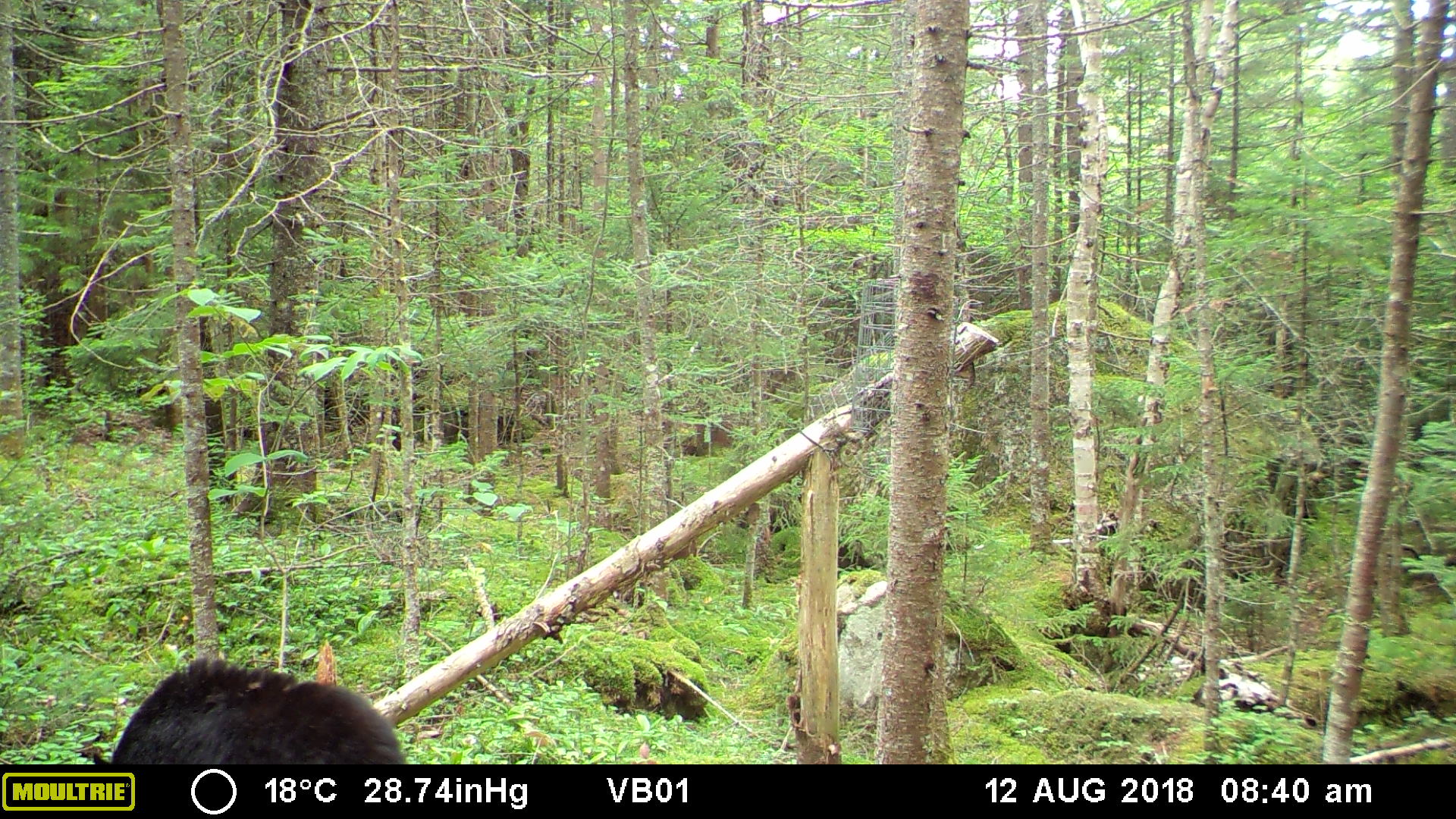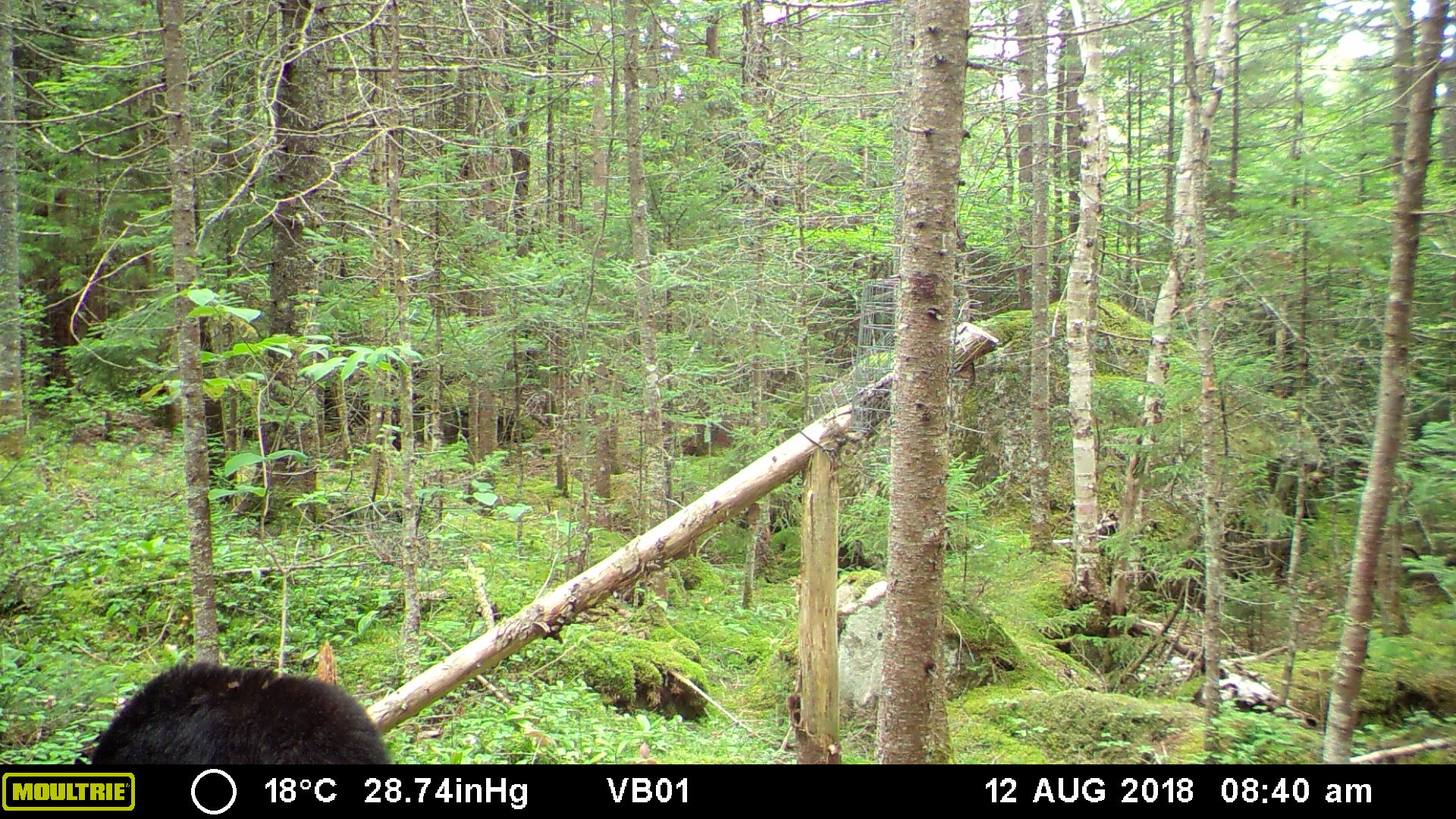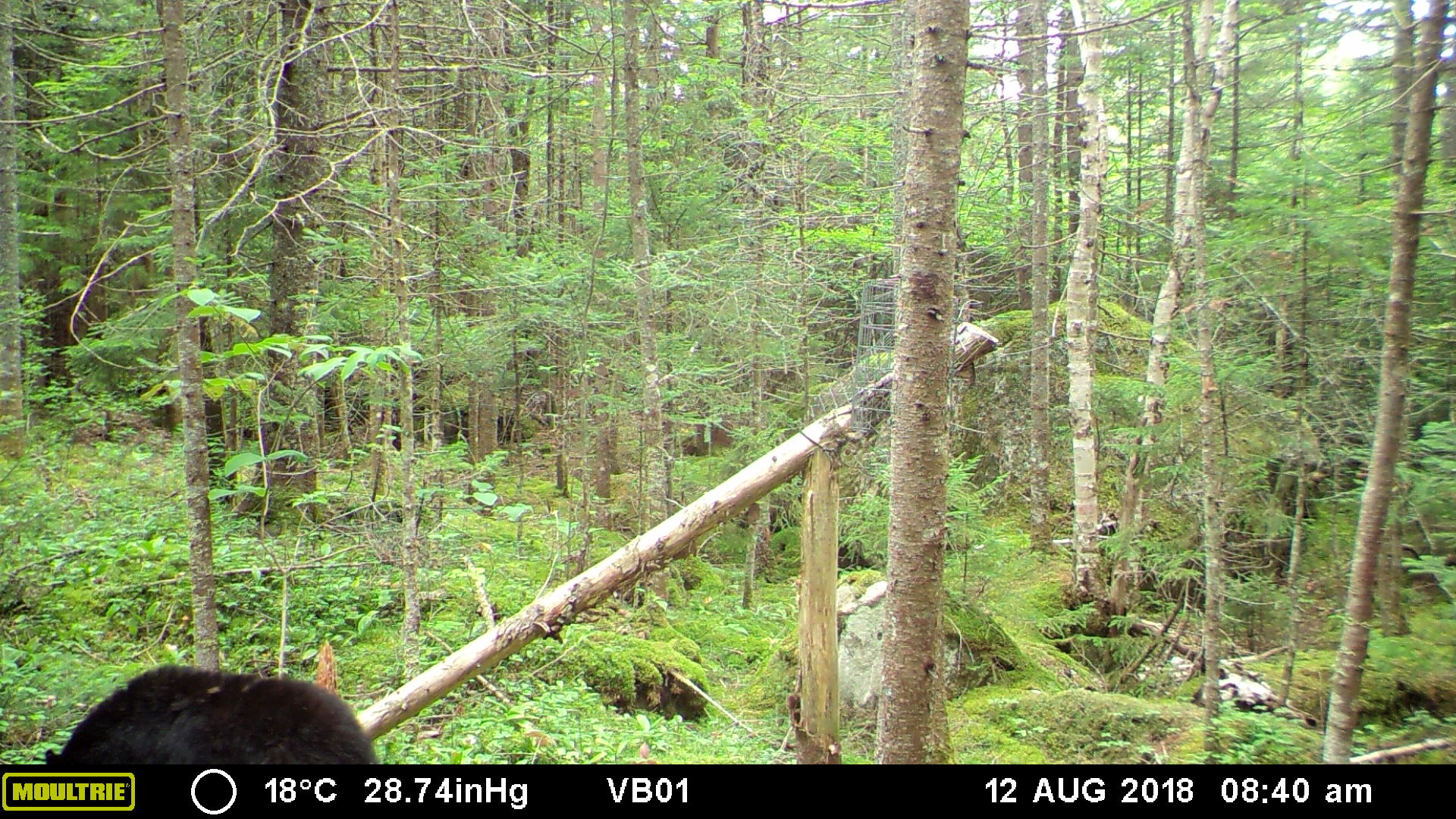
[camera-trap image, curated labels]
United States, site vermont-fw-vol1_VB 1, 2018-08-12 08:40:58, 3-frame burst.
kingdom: Animalia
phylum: Chordata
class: Mammalia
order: Carnivora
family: Ursidae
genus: Ursus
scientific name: Ursus americanus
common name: black bear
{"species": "black bear (Ursus americanus)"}